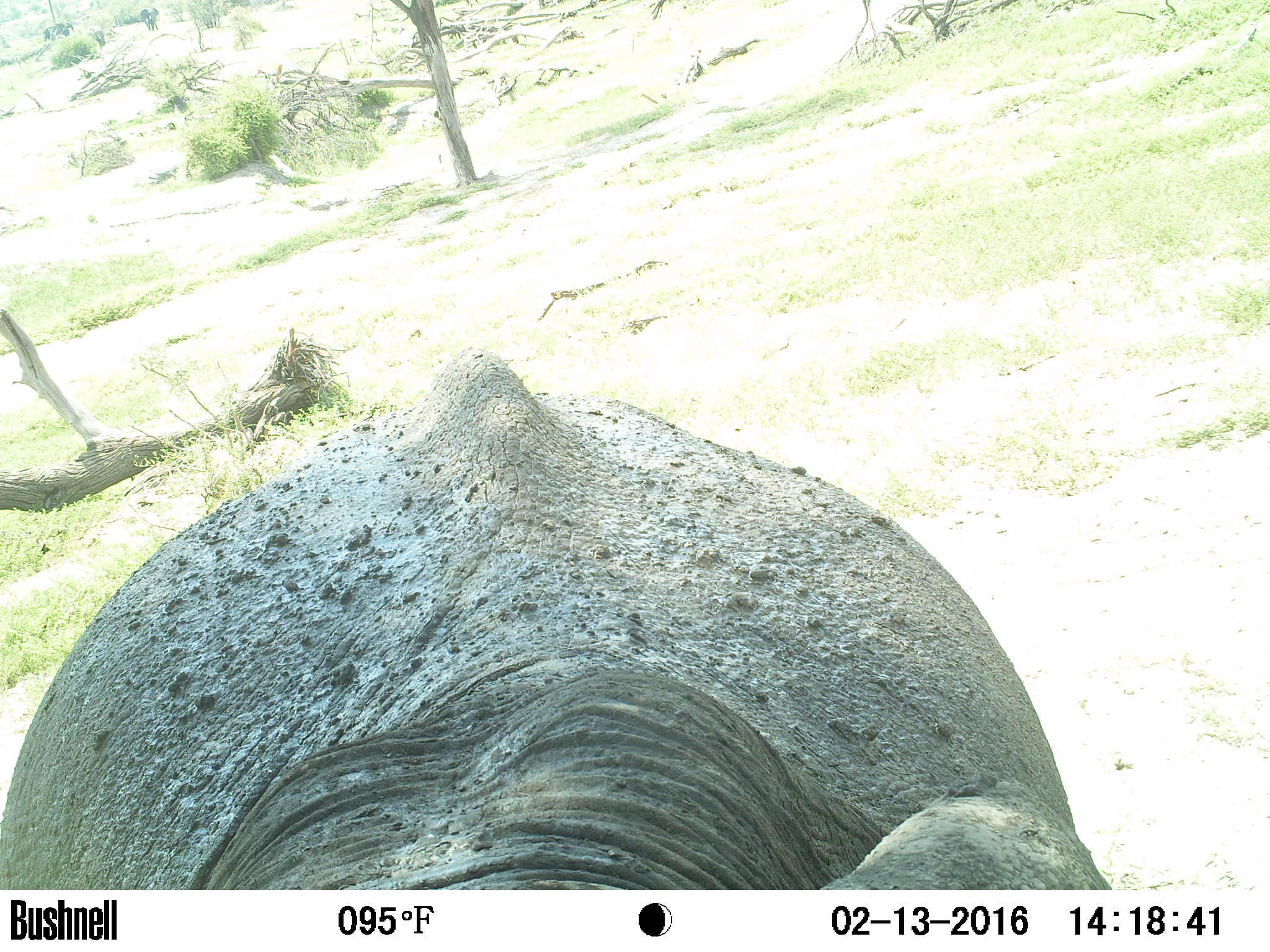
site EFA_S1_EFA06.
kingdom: Animalia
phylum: Chordata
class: Mammalia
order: Proboscidea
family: Elephantidae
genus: Loxodonta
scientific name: Loxodonta africana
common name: african bush elephant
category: elephant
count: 1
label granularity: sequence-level